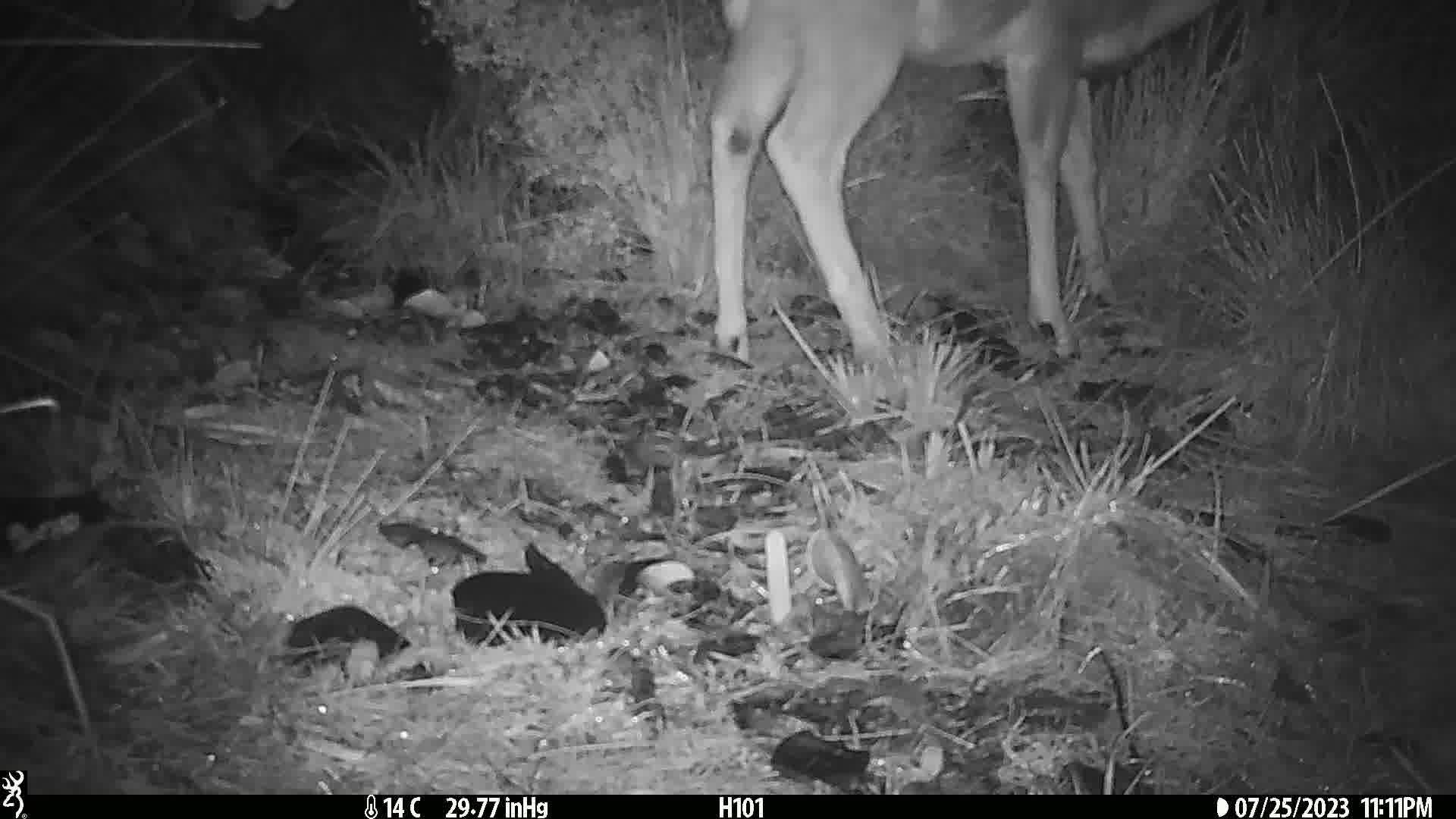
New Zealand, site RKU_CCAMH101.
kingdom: Animalia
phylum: Chordata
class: Mammalia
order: Artiodactyla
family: Cervidae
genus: Odocoileus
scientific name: Odocoileus virginianus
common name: white-tailed deer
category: white tailed deer